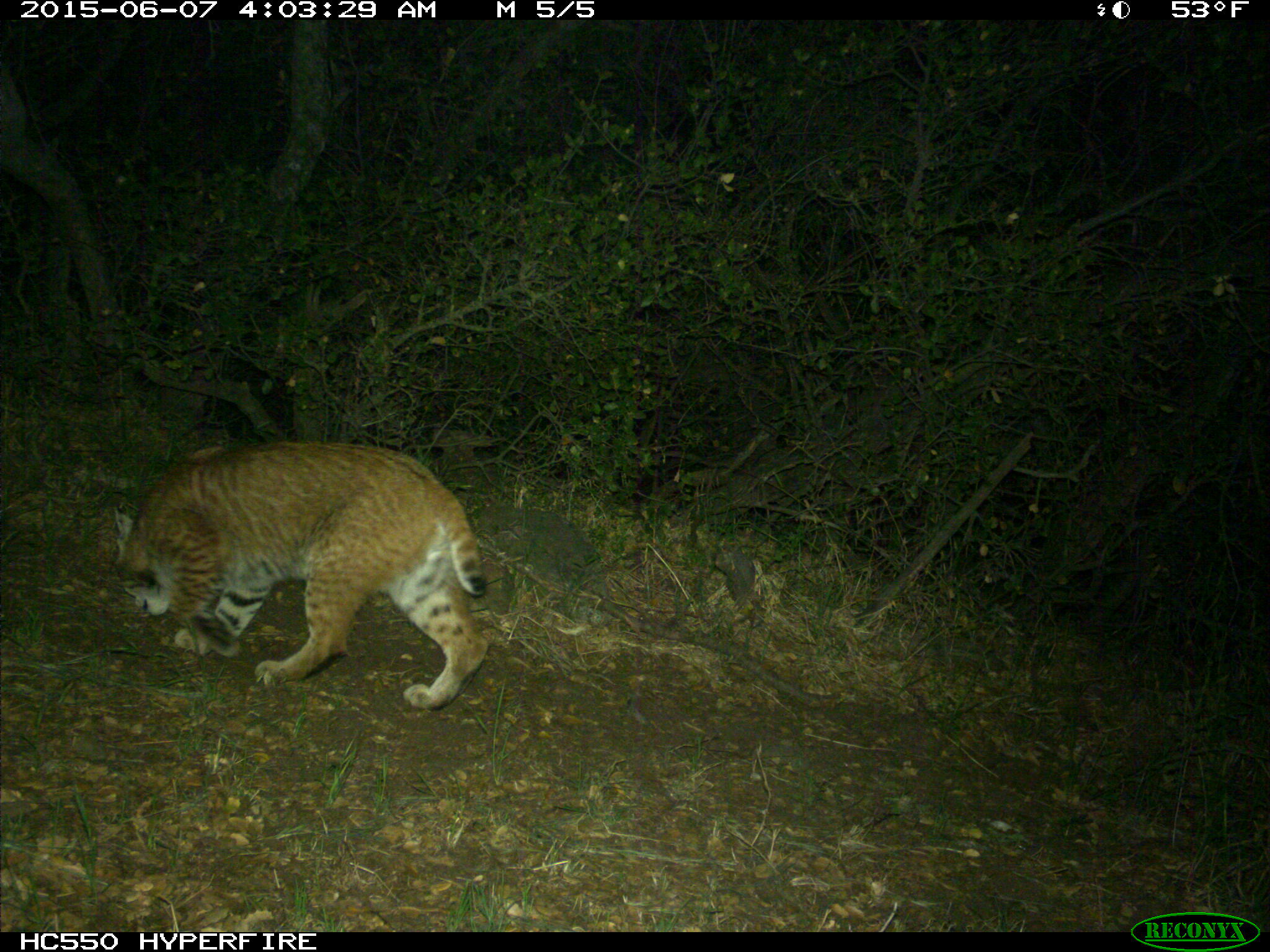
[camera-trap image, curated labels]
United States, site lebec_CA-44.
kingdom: Animalia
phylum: Chordata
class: Mammalia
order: Carnivora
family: Felidae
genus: Lynx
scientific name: Lynx rufus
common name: bobcat